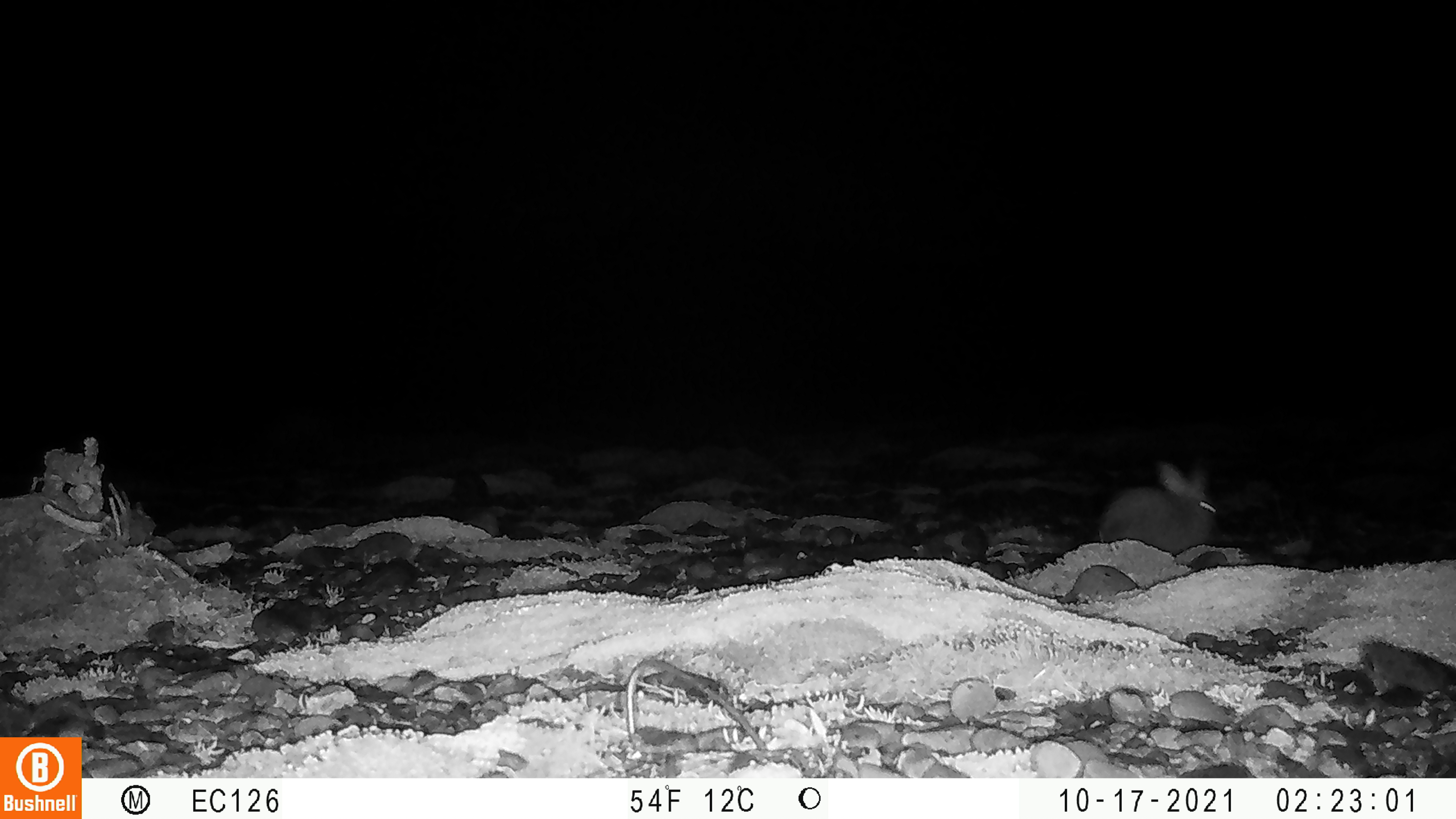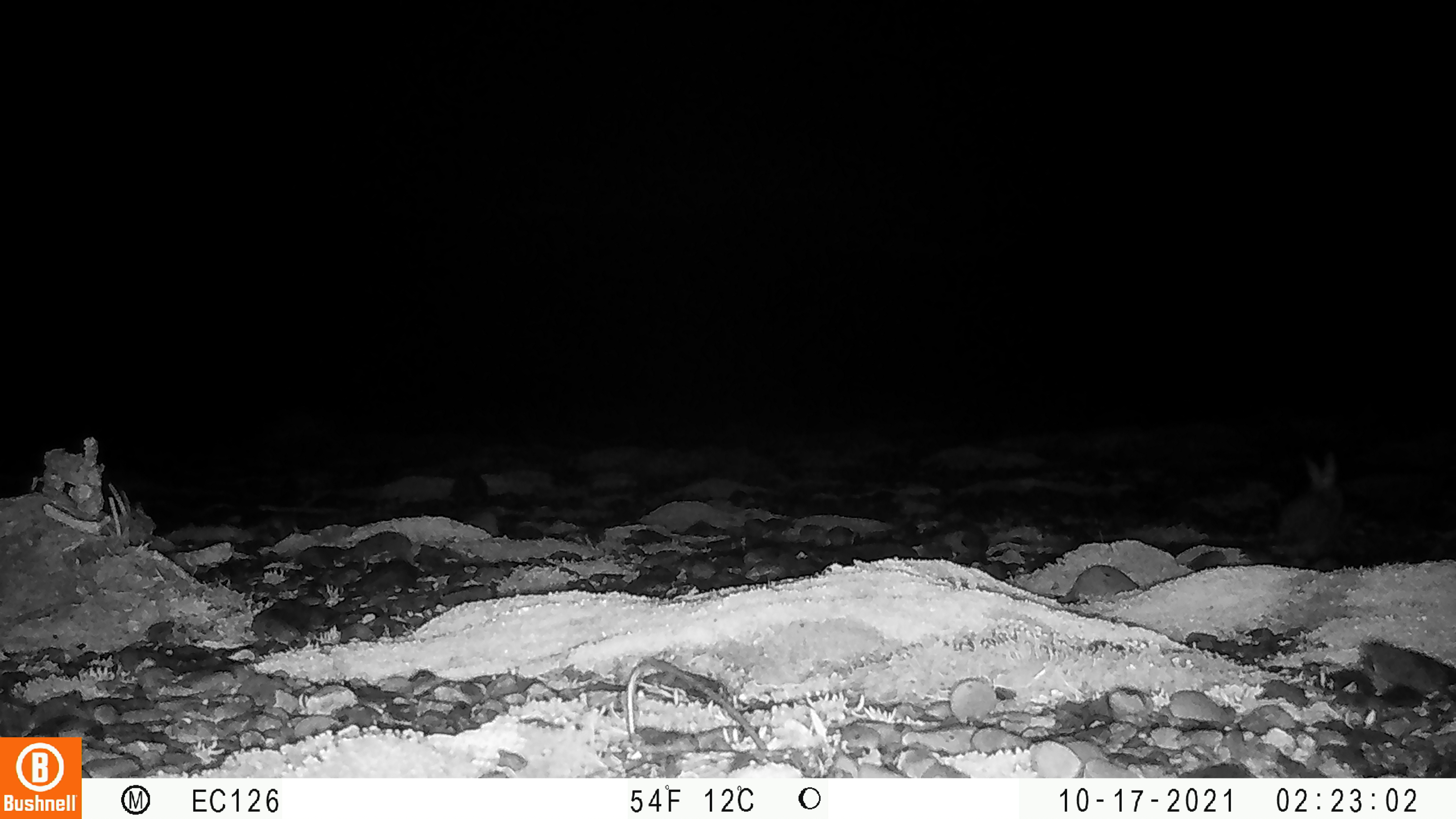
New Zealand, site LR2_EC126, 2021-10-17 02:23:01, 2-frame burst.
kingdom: Animalia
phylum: Chordata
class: Mammalia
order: Lagomorpha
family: Leporidae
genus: Oryctolagus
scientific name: Oryctolagus cuniculus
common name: european rabbit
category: rabbit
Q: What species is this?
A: Rabbit (european rabbit) (Oryctolagus cuniculus).